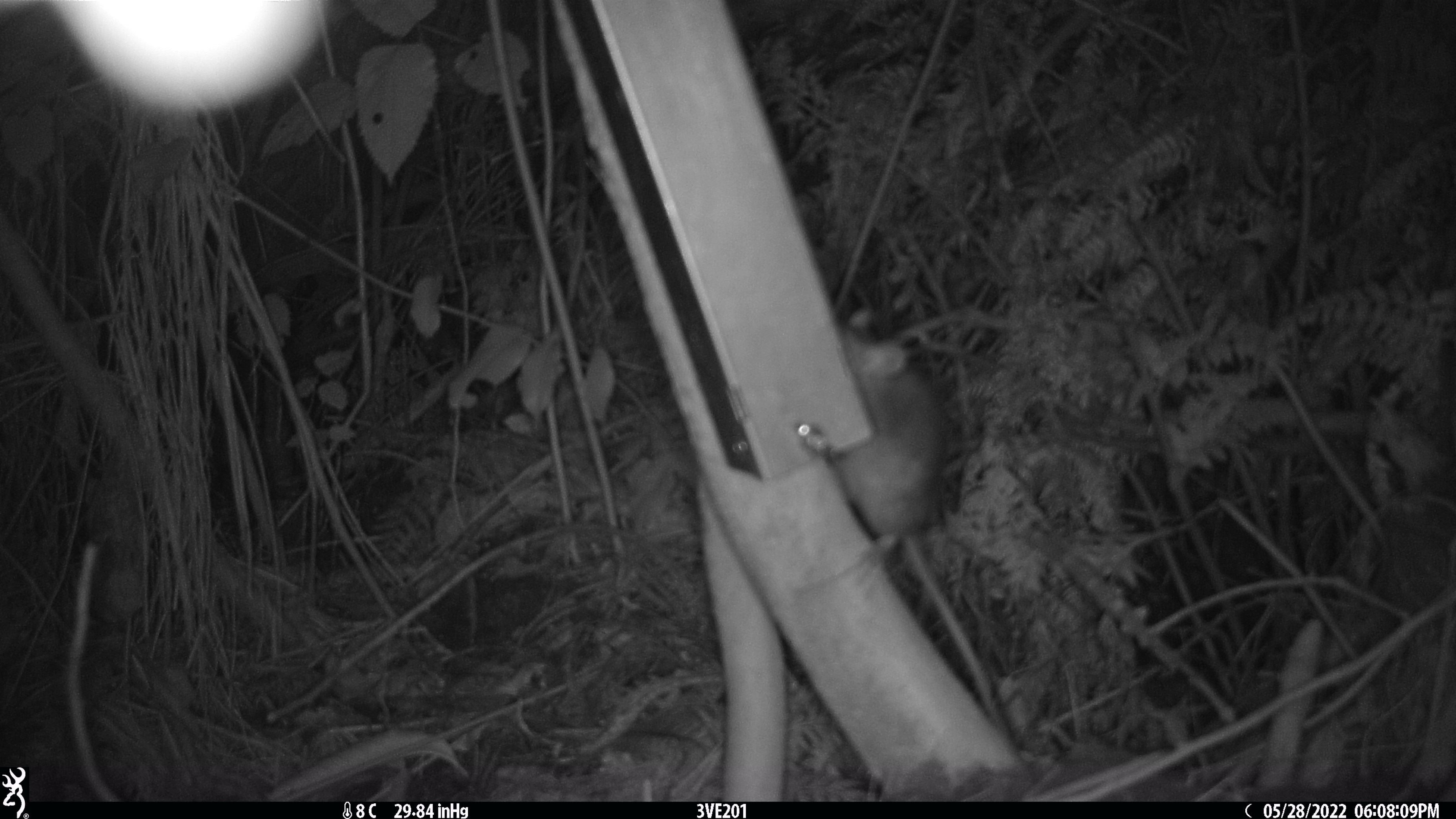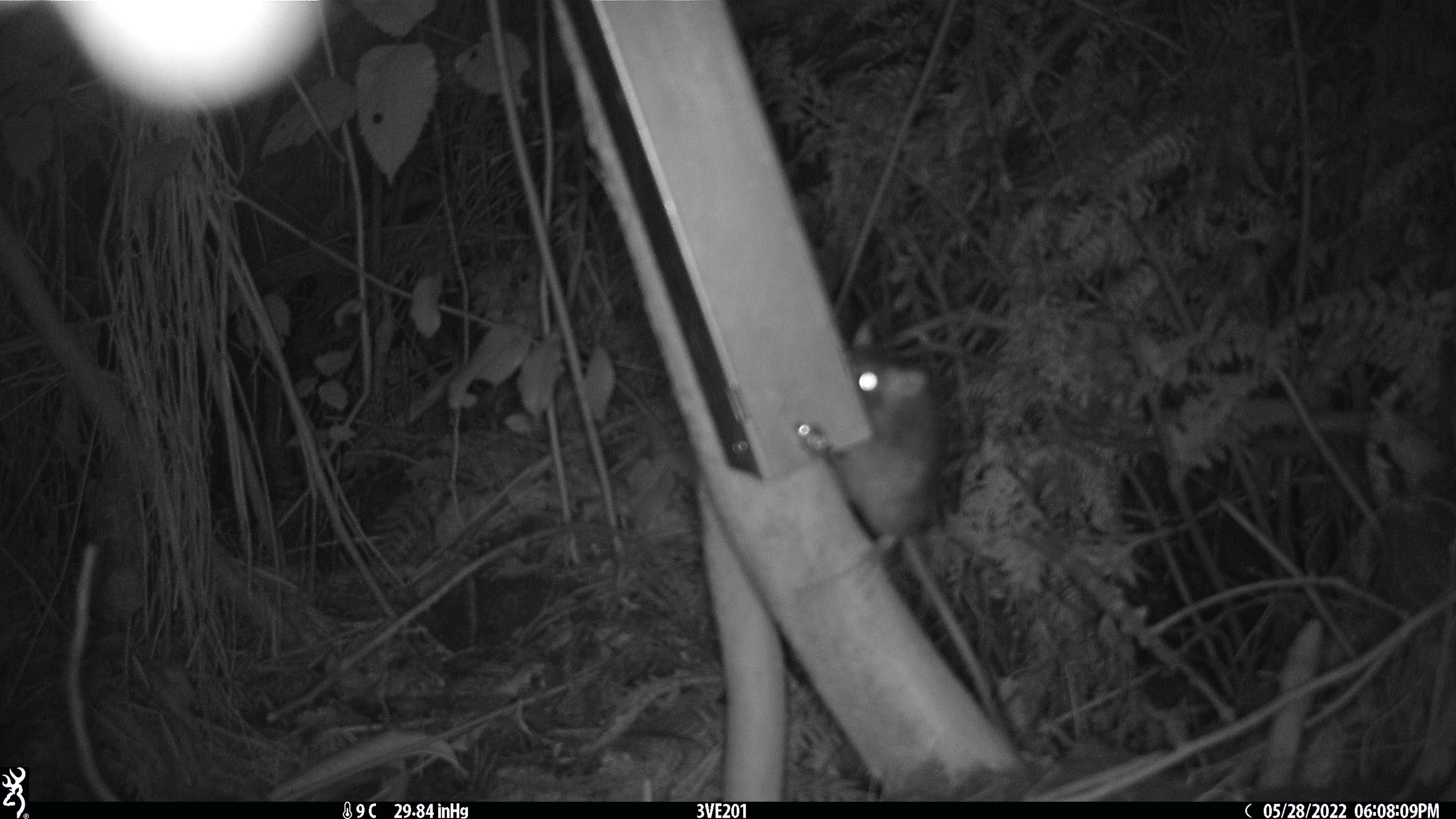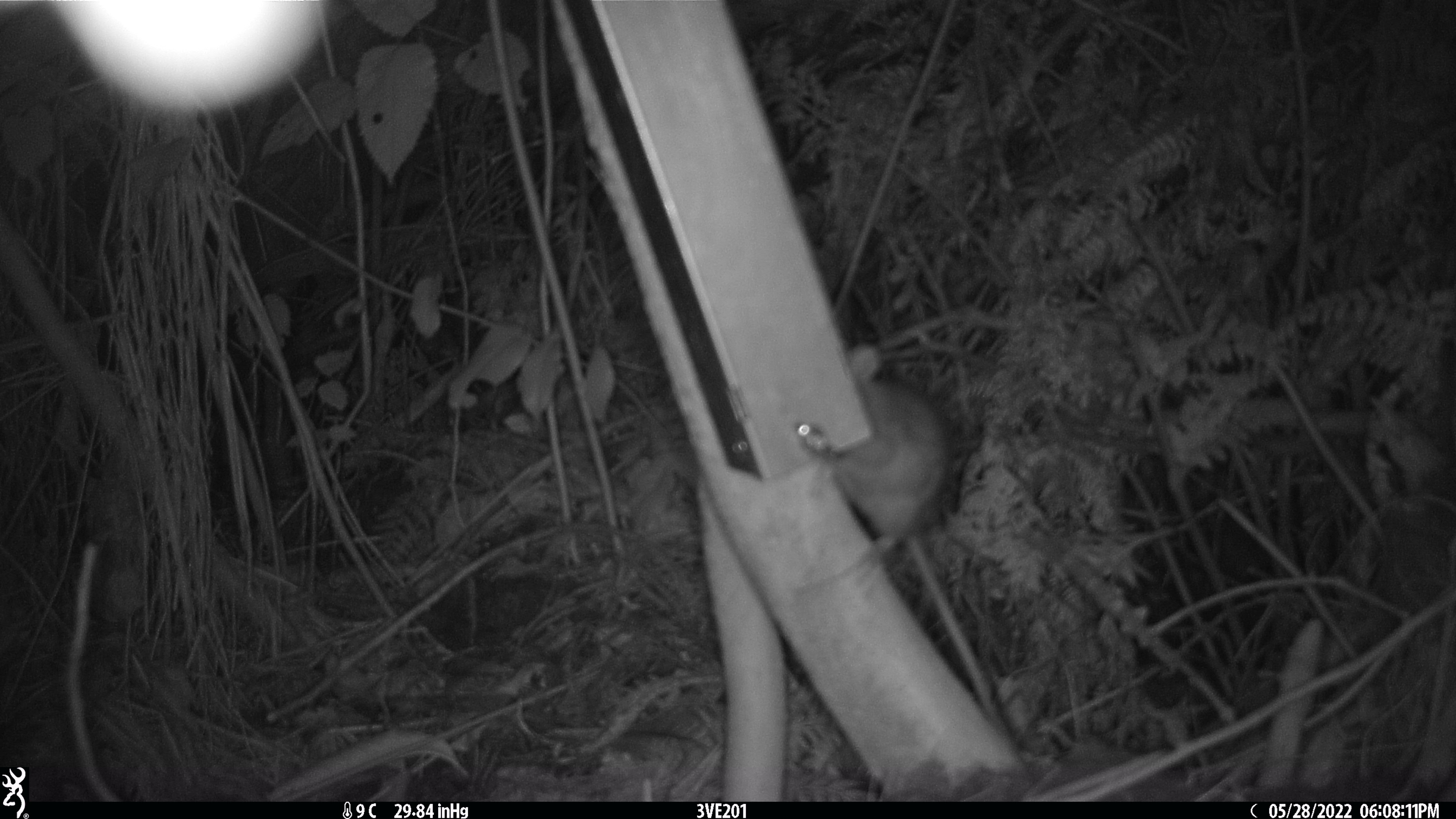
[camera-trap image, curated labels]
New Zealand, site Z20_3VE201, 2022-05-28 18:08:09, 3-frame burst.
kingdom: Animalia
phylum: Chordata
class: Mammalia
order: Rodentia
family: Muridae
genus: Rattus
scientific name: Rattus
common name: rat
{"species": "rat (Rattus)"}